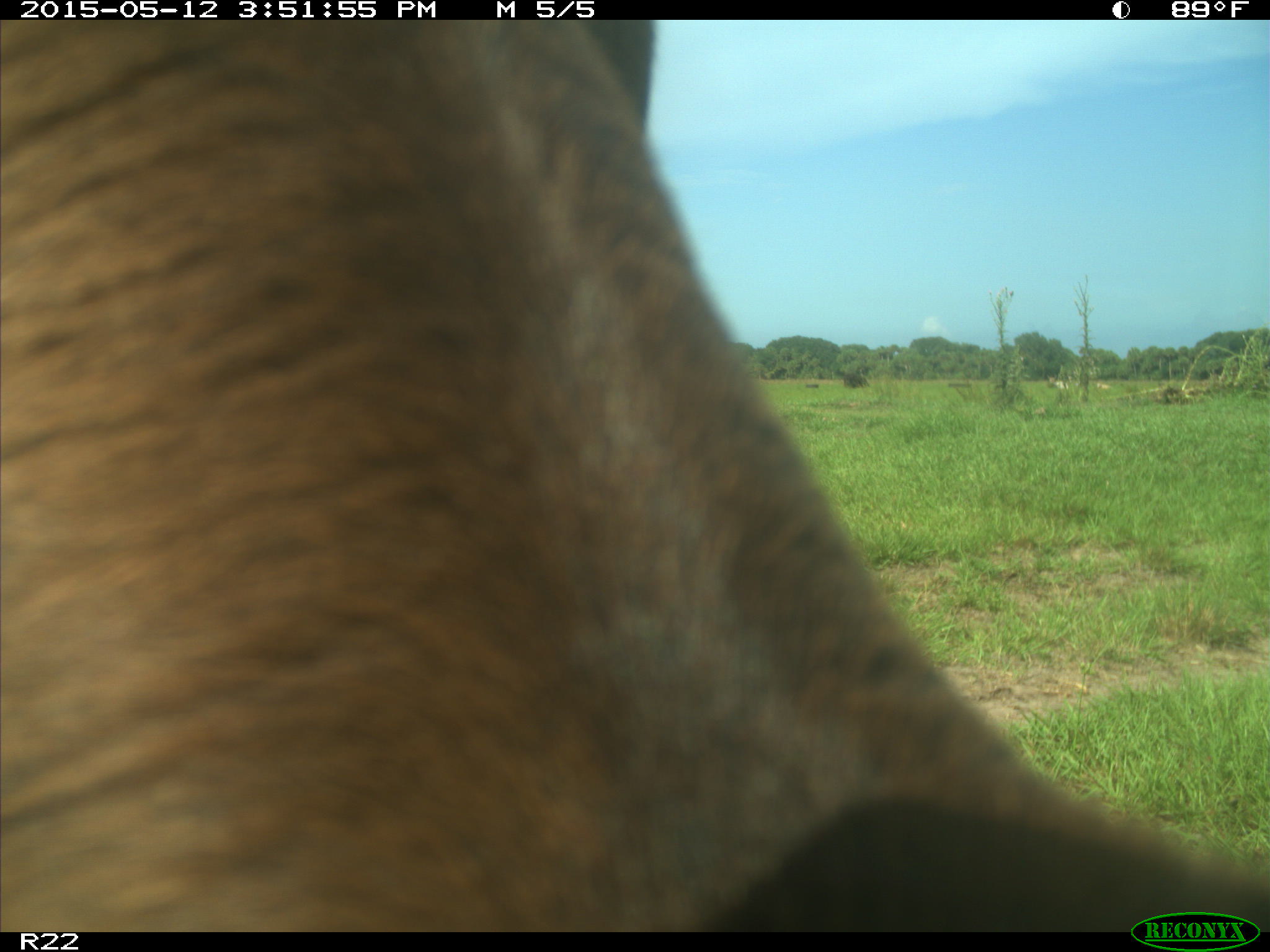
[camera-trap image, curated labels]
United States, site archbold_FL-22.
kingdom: Animalia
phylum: Chordata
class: Mammalia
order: Artiodactyla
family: Bovidae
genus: Bos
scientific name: Bos taurus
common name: domestic cow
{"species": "Bos taurus (domestic cow)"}